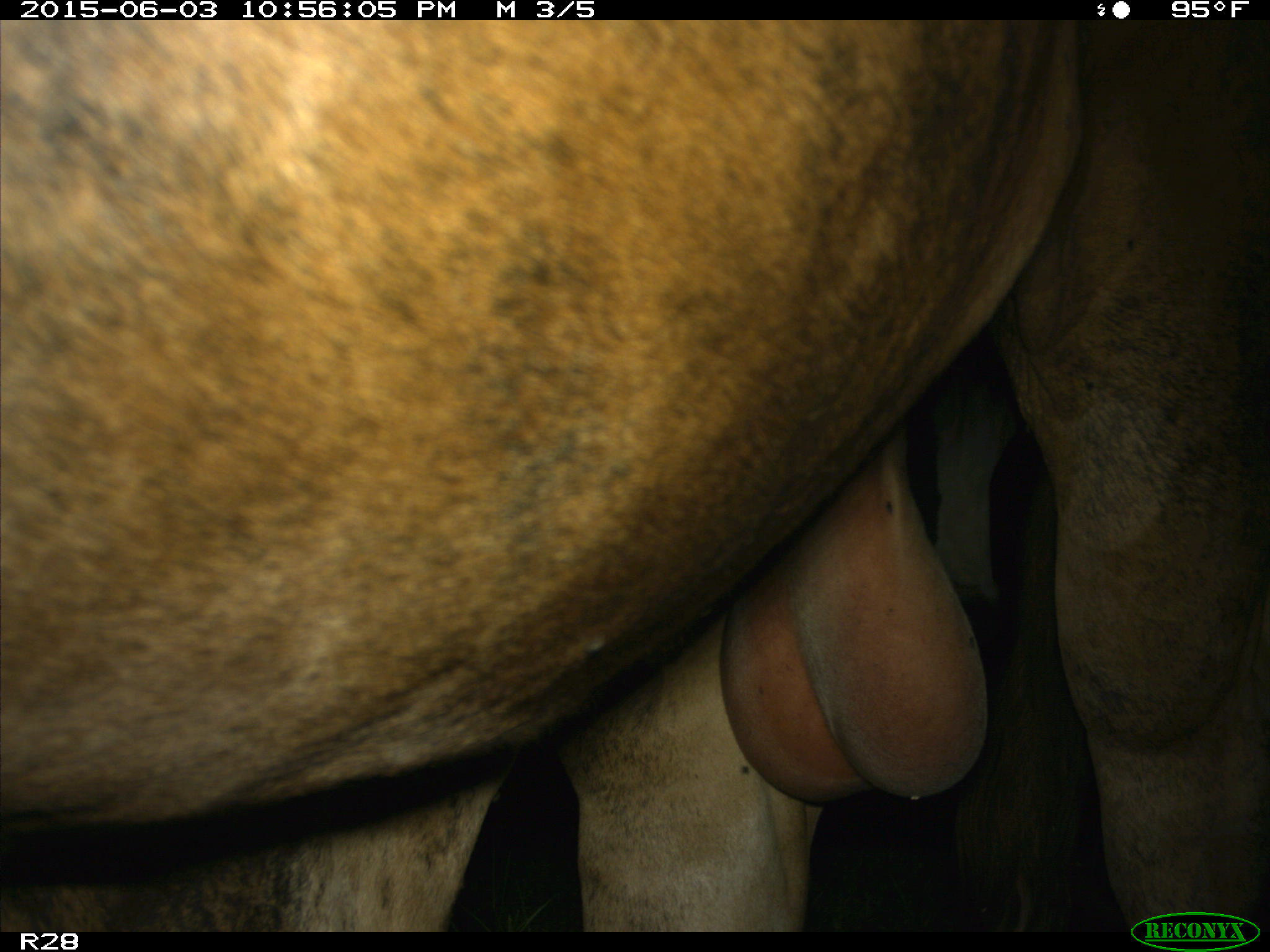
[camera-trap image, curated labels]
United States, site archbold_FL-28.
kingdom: Animalia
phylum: Chordata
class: Mammalia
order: Artiodactyla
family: Bovidae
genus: Bos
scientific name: Bos taurus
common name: domestic cow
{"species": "Bos taurus (domestic cow)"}